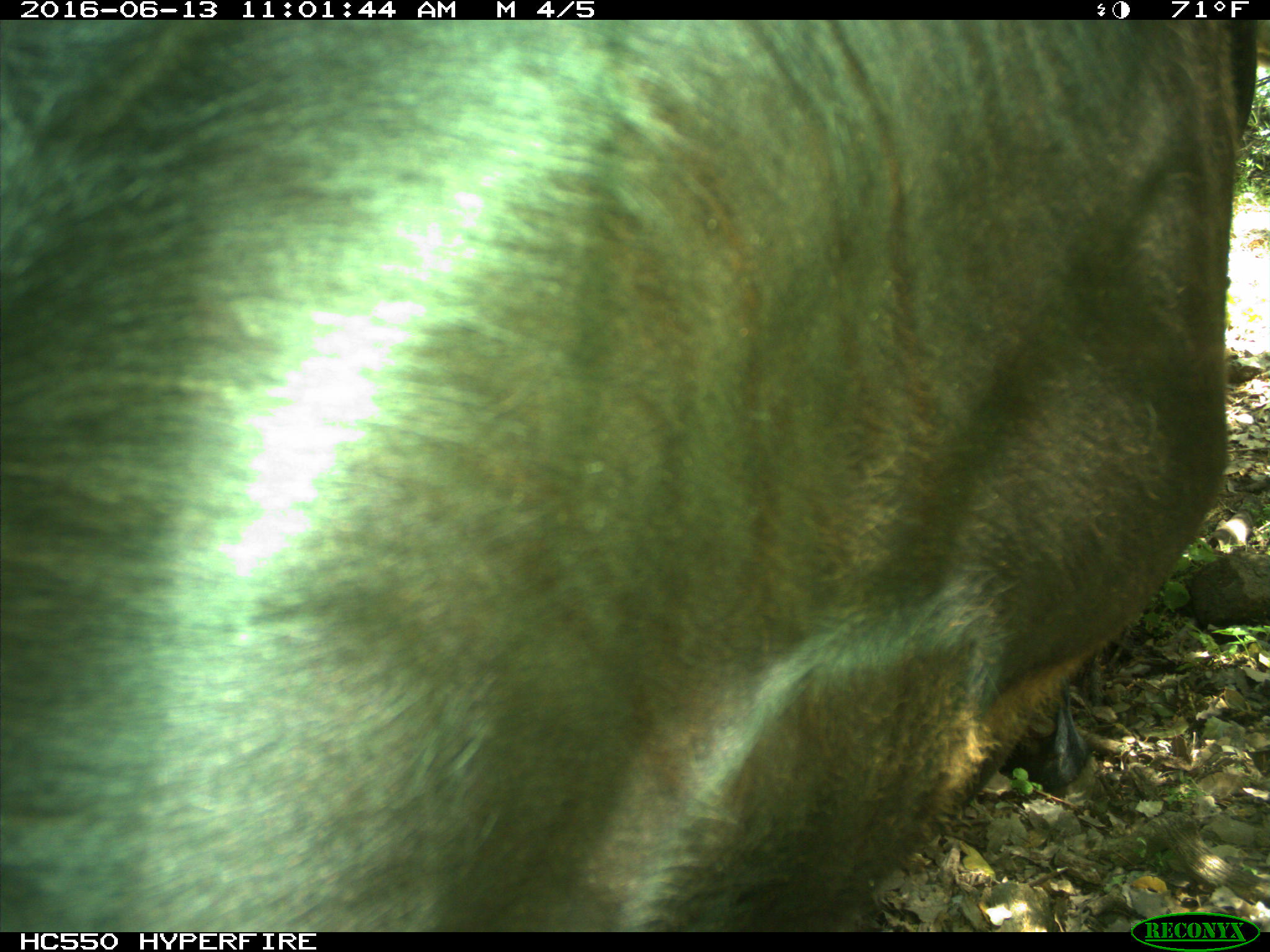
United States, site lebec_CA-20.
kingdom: Animalia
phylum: Chordata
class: Mammalia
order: Artiodactyla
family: Bovidae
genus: Bos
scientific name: Bos taurus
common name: domestic cow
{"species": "Bos taurus (domestic cow)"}